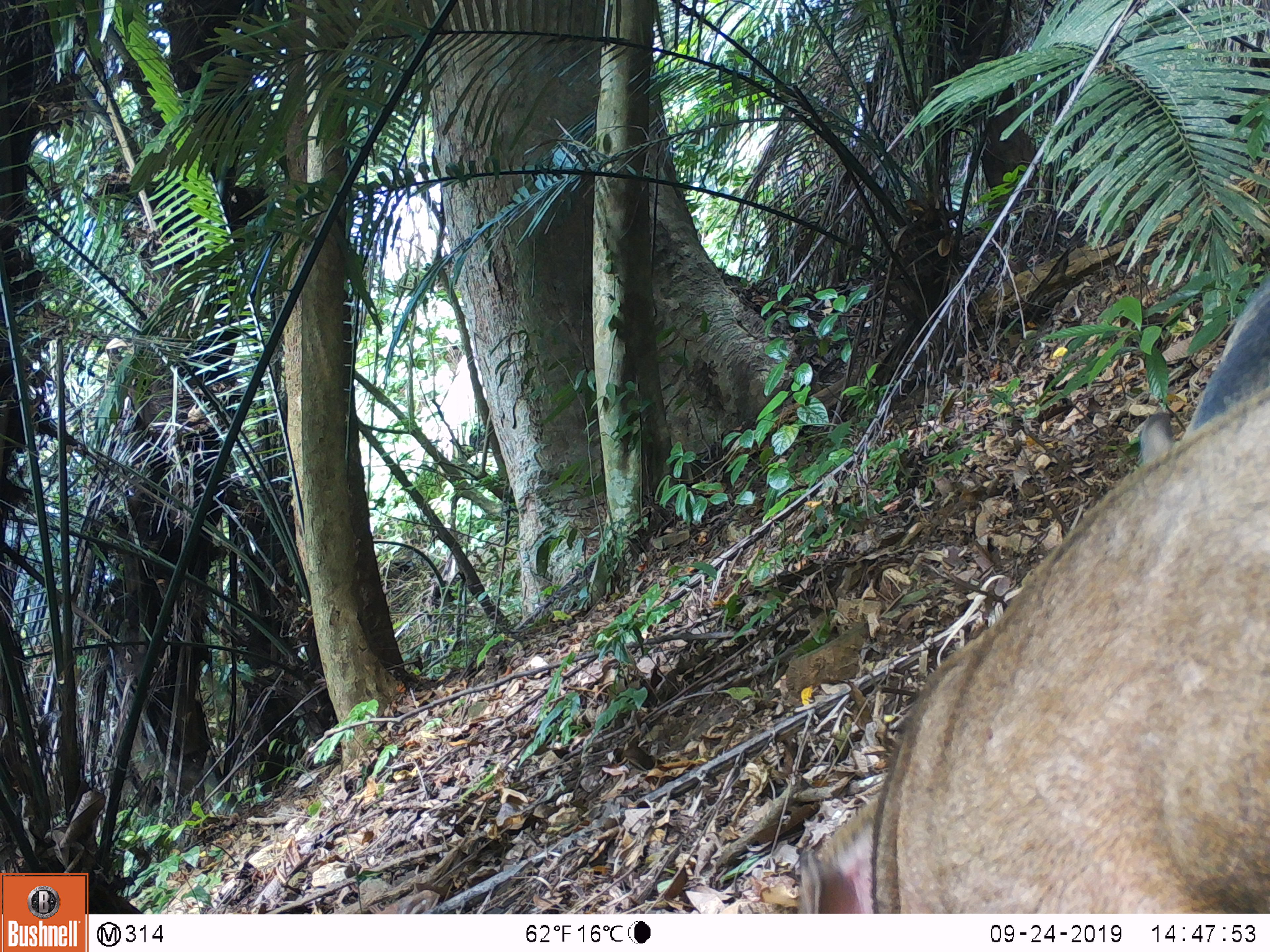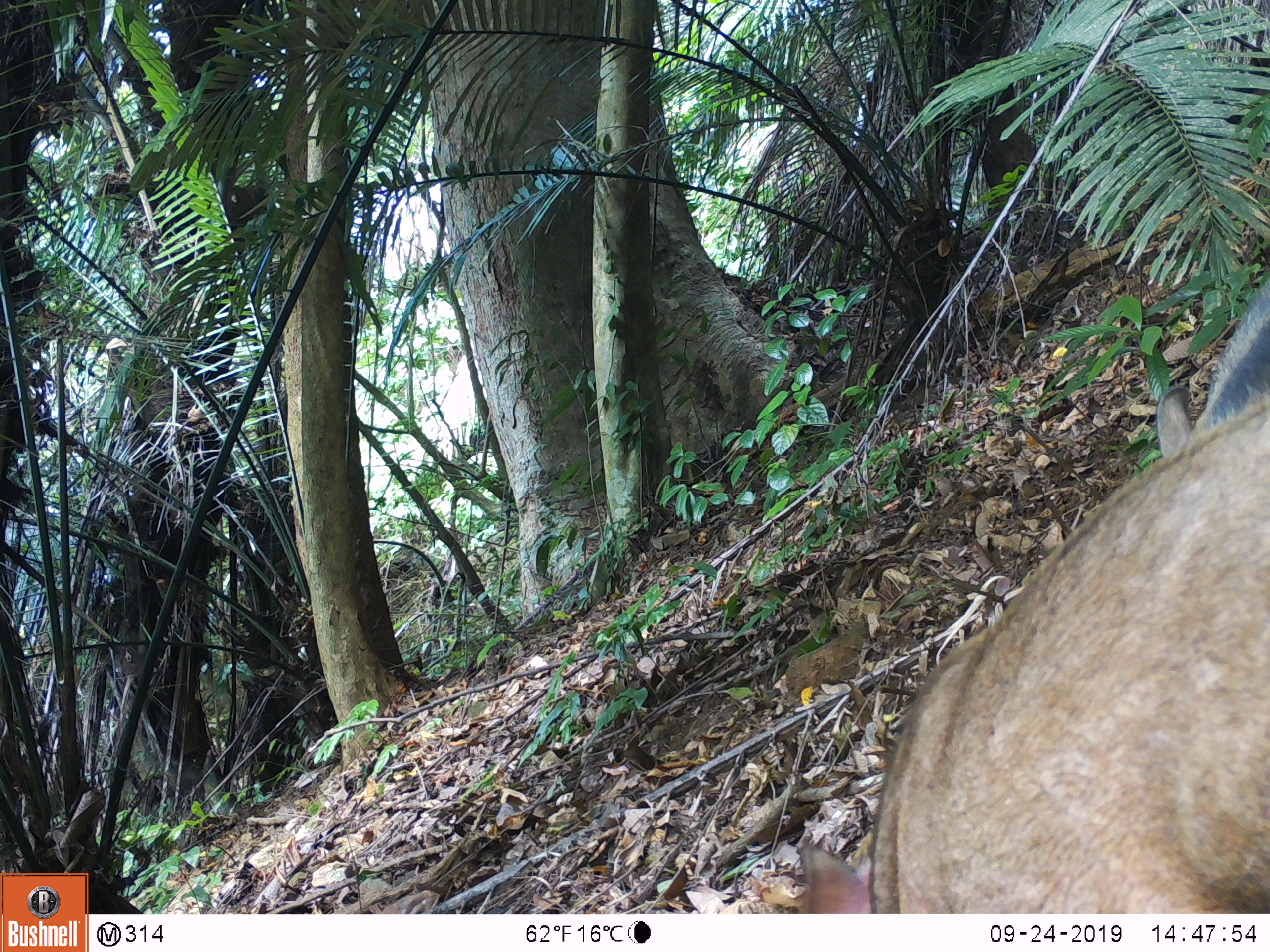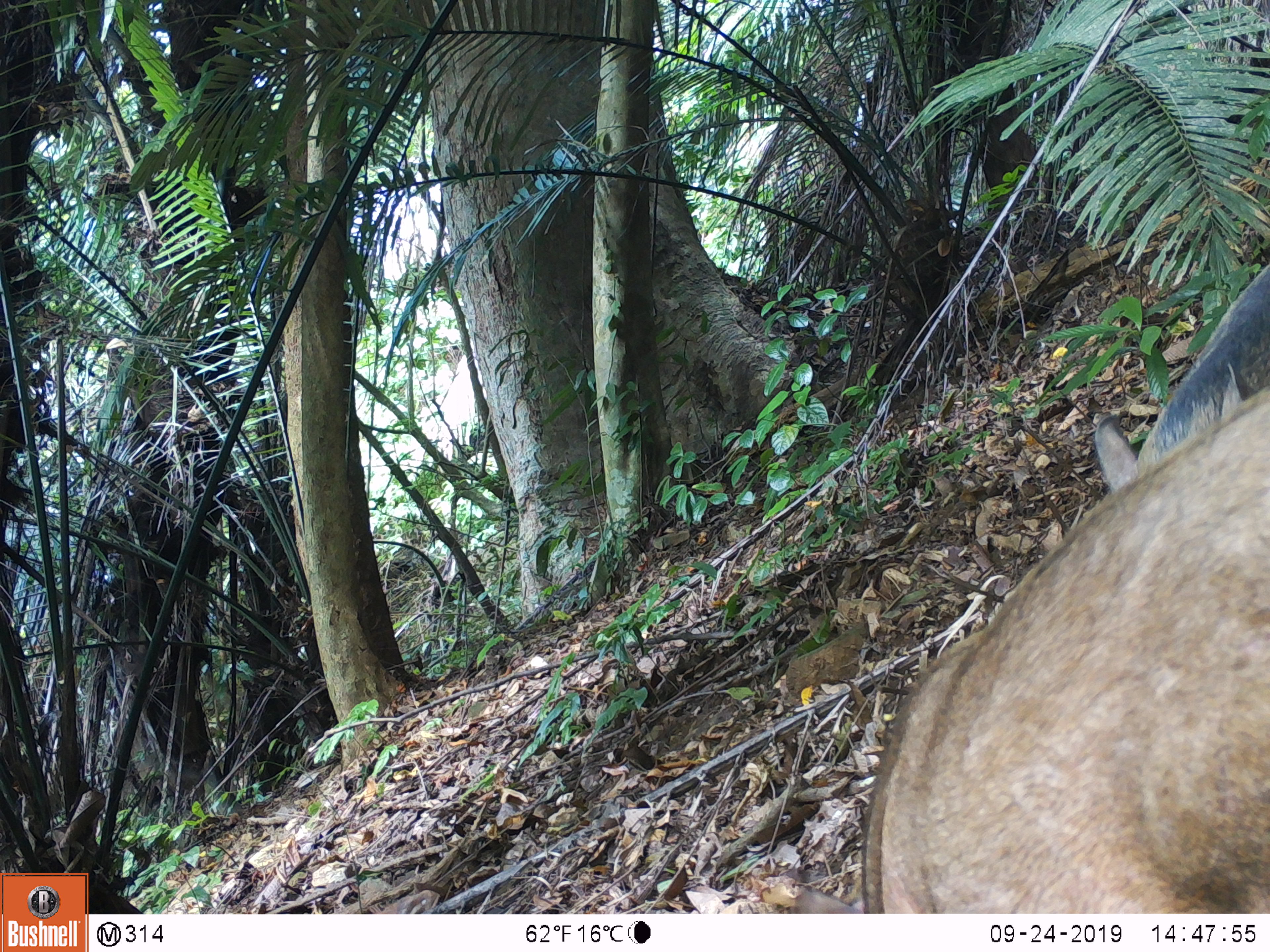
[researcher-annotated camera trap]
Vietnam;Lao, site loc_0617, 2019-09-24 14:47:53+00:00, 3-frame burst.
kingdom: Animalia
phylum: Chordata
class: Mammalia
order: Artiodactyla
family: Suidae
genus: Sus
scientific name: Sus scrofa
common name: eurasian wild pig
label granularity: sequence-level